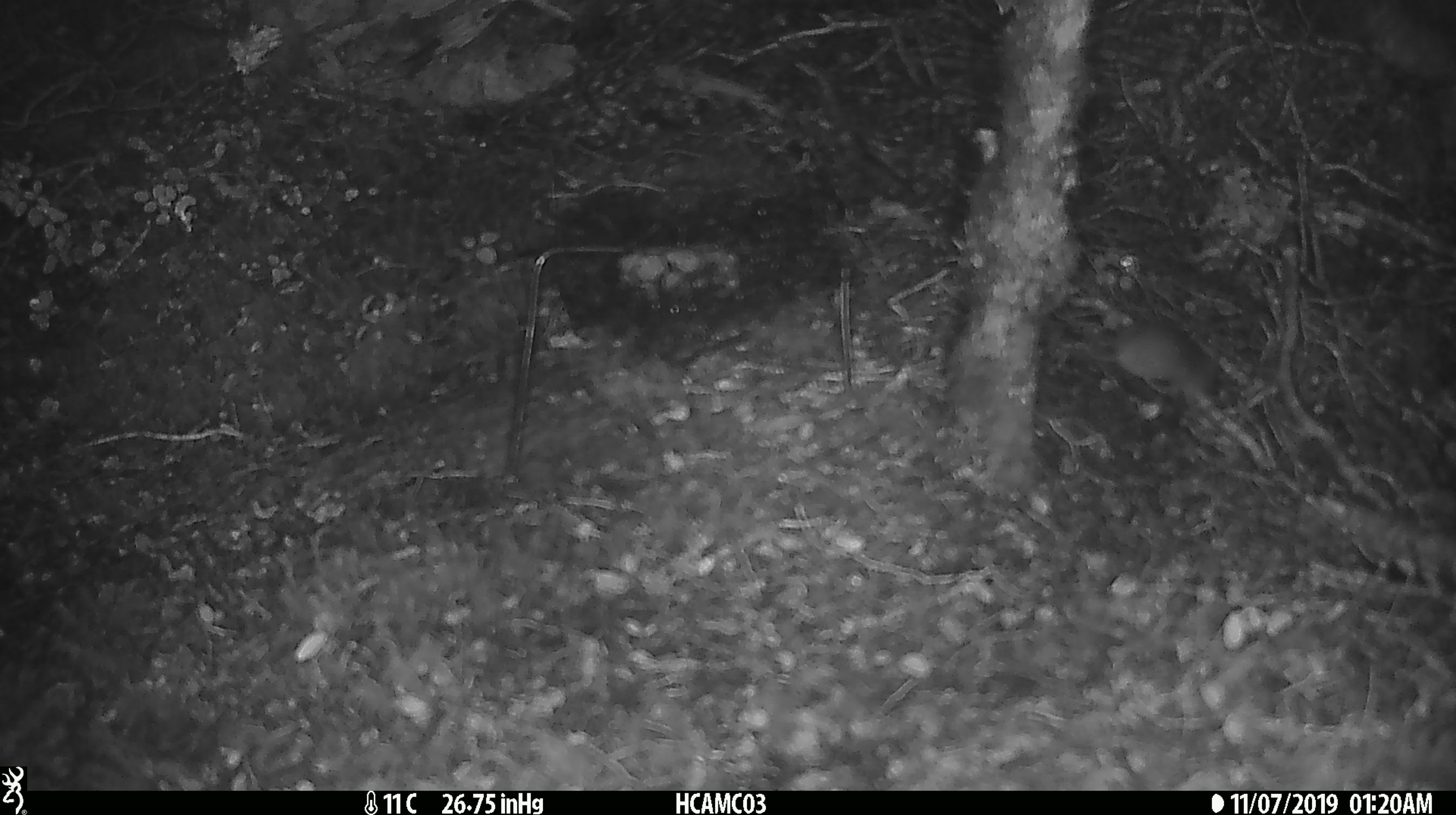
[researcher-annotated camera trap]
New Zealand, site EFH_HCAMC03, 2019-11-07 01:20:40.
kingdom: Animalia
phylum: Chordata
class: Mammalia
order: Rodentia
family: Muridae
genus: Mus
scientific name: Mus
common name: mouse